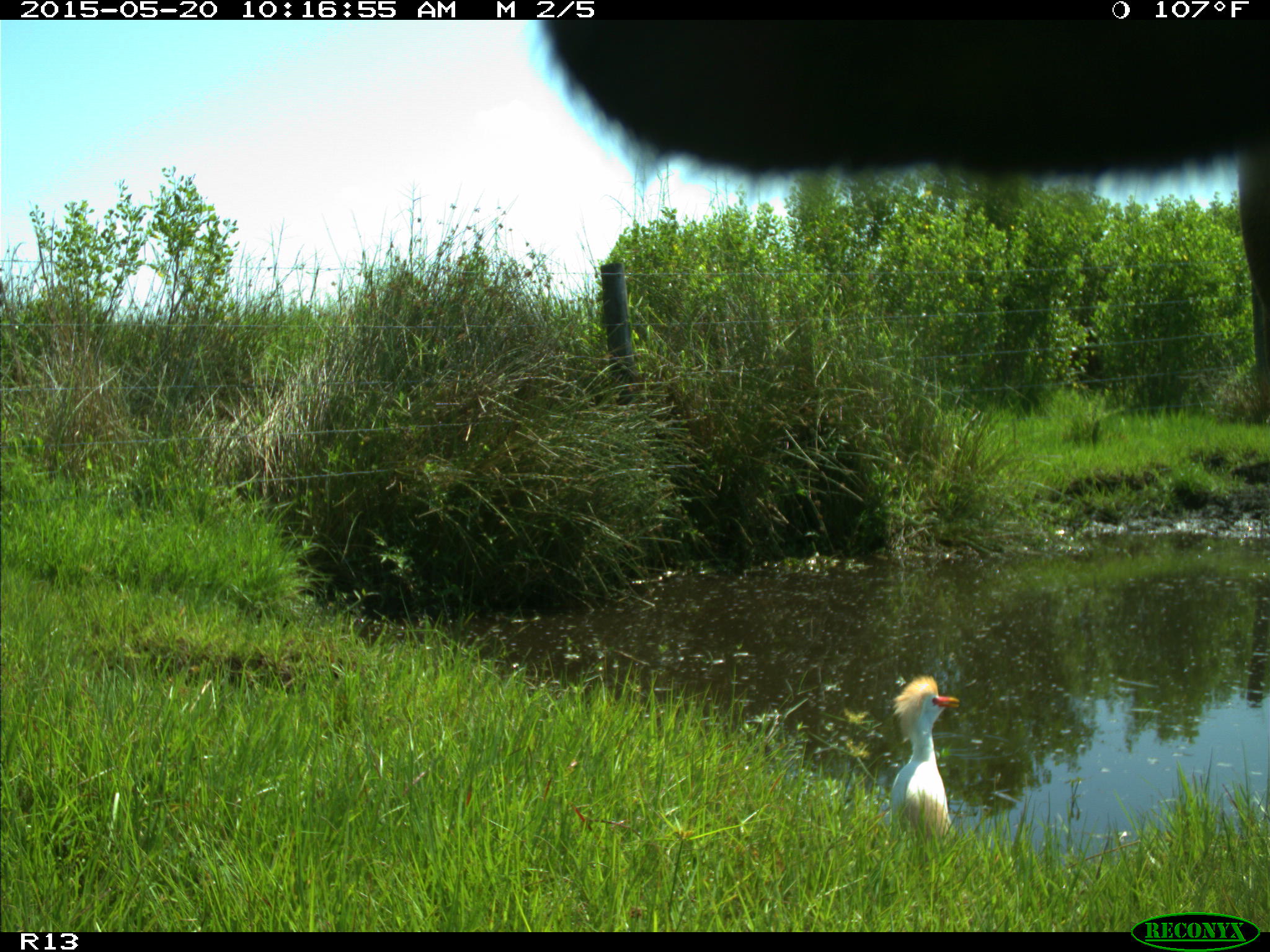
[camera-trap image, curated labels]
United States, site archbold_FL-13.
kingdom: Animalia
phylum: Chordata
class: Mammalia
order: Artiodactyla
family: Bovidae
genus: Bos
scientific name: Bos taurus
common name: domestic cow